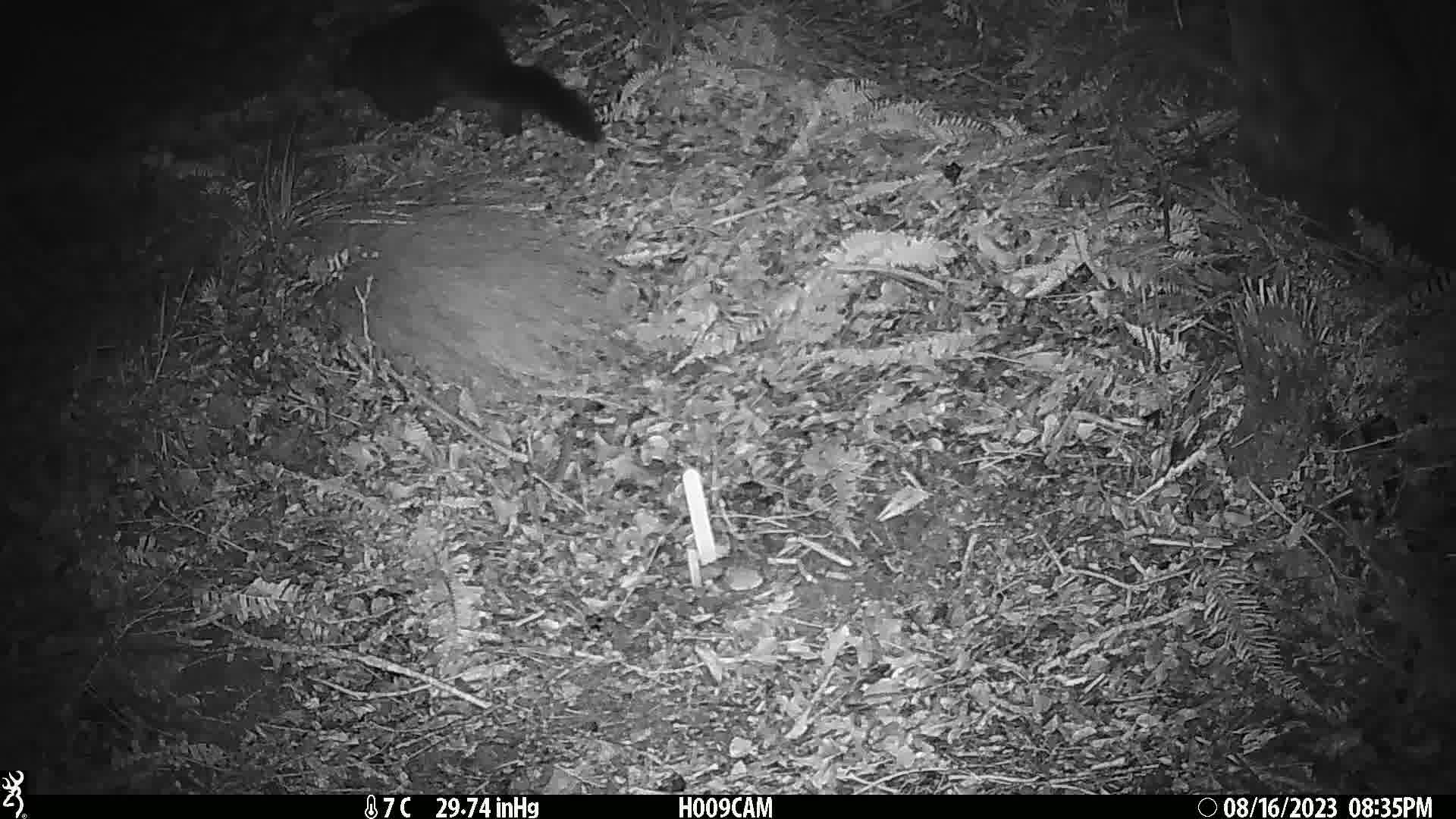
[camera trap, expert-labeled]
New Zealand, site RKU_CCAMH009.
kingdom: Animalia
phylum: Chordata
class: Mammalia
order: Diprotodontia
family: Phalangeridae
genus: Trichosurus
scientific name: Trichosurus vulpecula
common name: common brushtail possum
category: possum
Possum (common brushtail possum) (Trichosurus vulpecula).